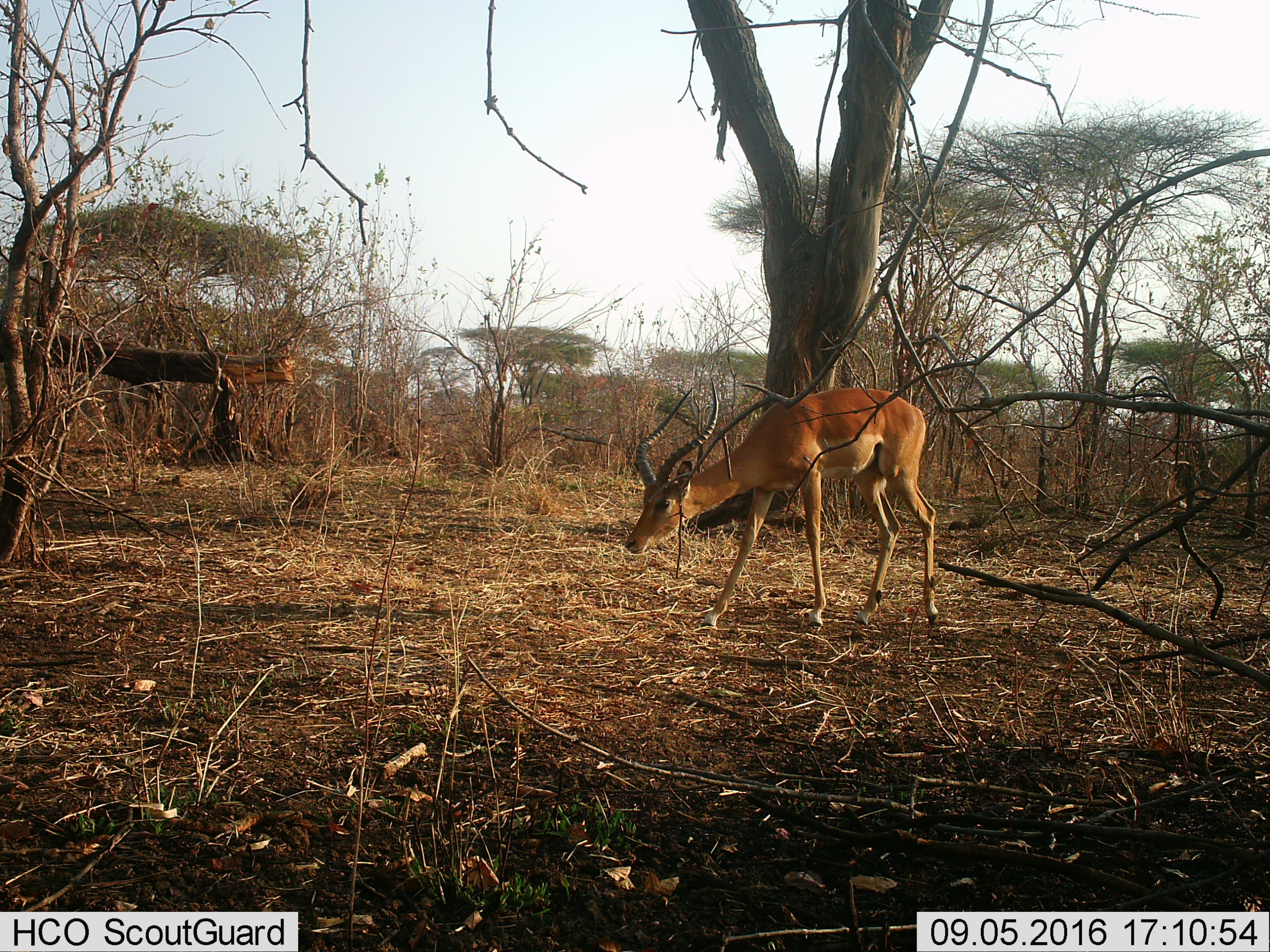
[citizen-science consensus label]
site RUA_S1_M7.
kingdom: Animalia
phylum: Chordata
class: Mammalia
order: Artiodactyla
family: Bovidae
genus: Aepyceros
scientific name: Aepyceros melampus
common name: impala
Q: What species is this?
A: Impala (Aepyceros melampus).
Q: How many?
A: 1.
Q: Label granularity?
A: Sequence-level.